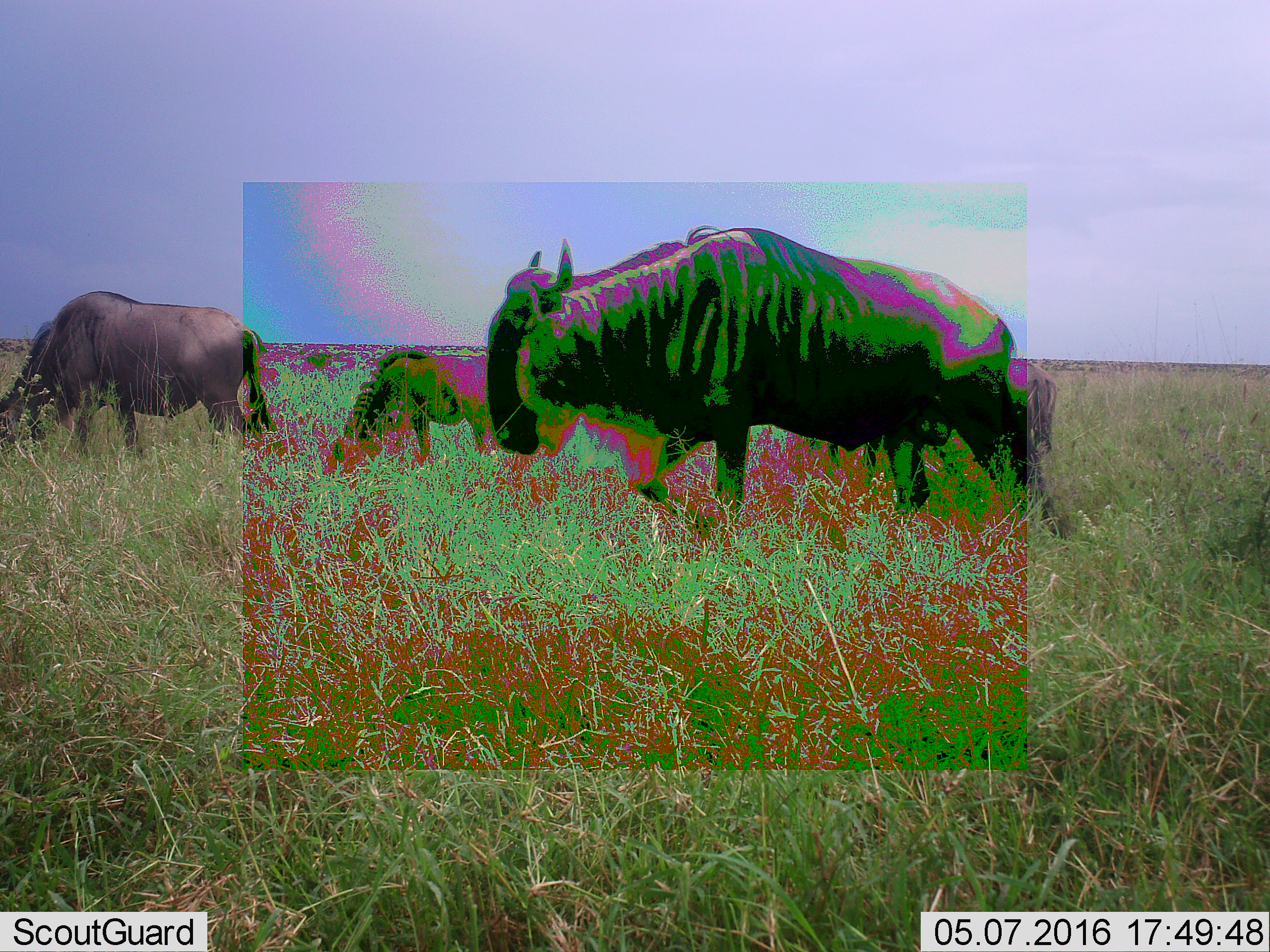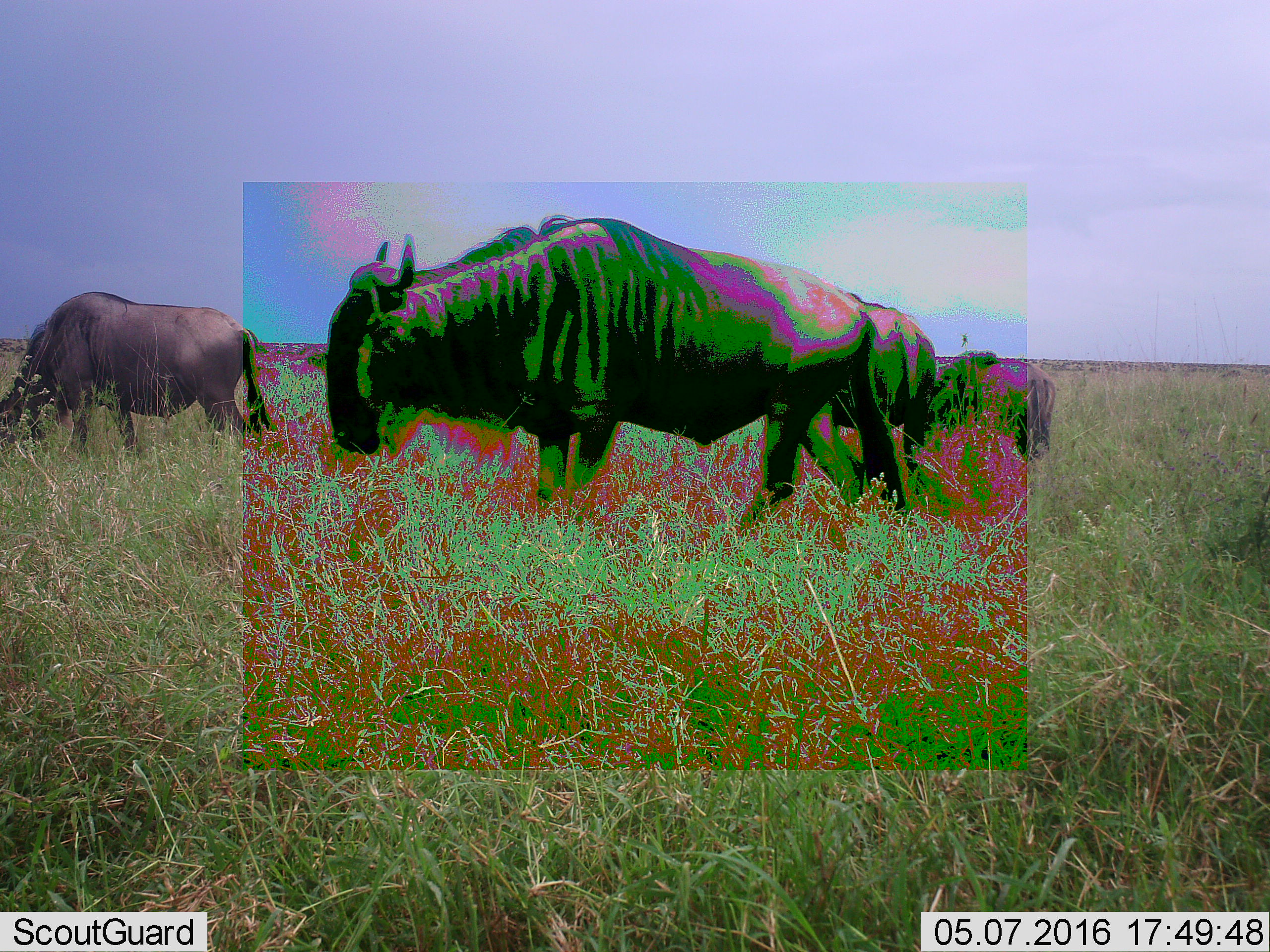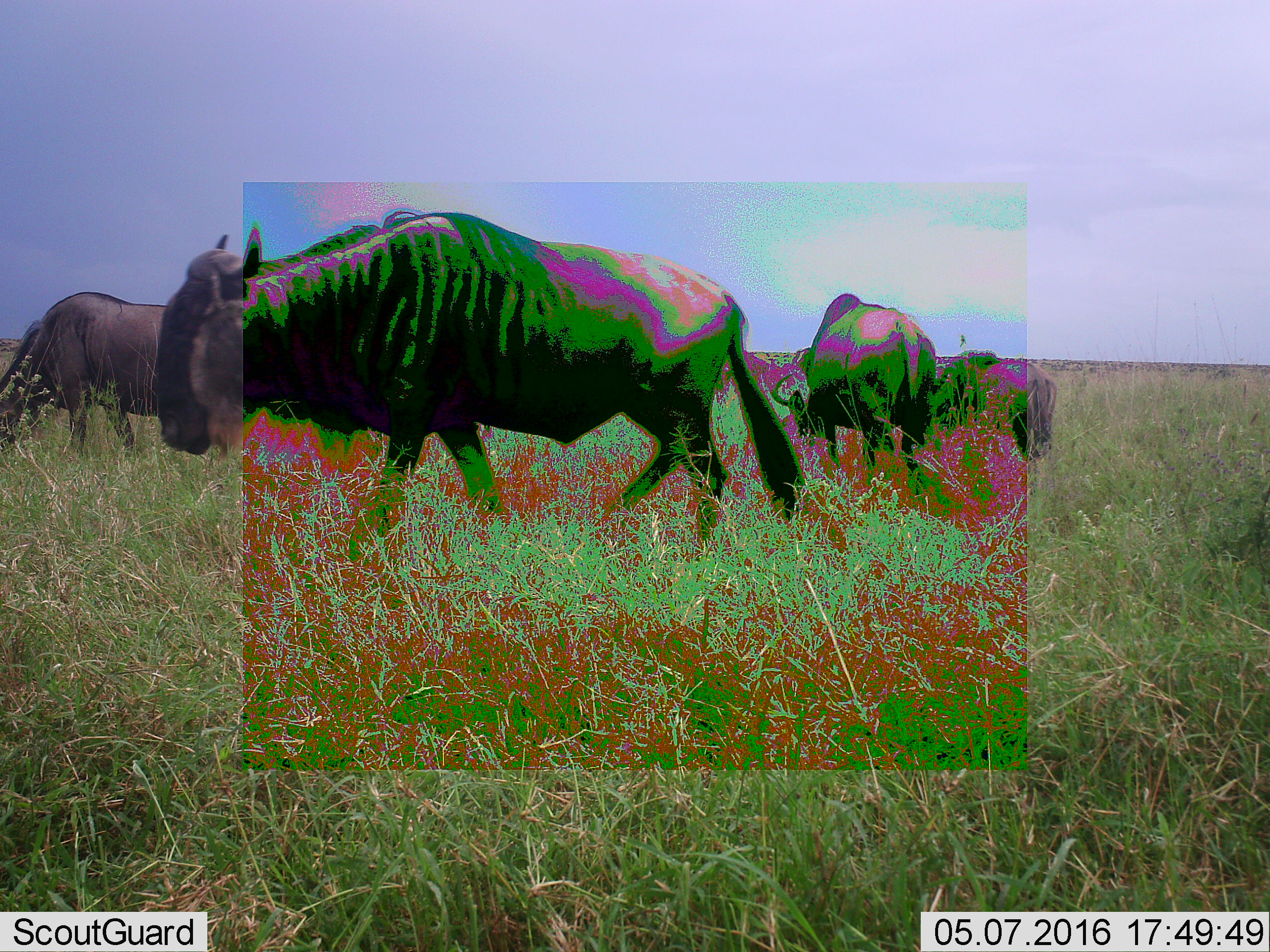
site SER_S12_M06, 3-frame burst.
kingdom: Animalia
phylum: Chordata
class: Mammalia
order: Artiodactyla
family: Bovidae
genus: Connochaetes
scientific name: Connochaetes taurinus taurinus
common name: blue wildebeest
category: wildebeestblue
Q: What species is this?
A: Wildebeestblue (blue wildebeest) (Connochaetes taurinus taurinus).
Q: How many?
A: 5.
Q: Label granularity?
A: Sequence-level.